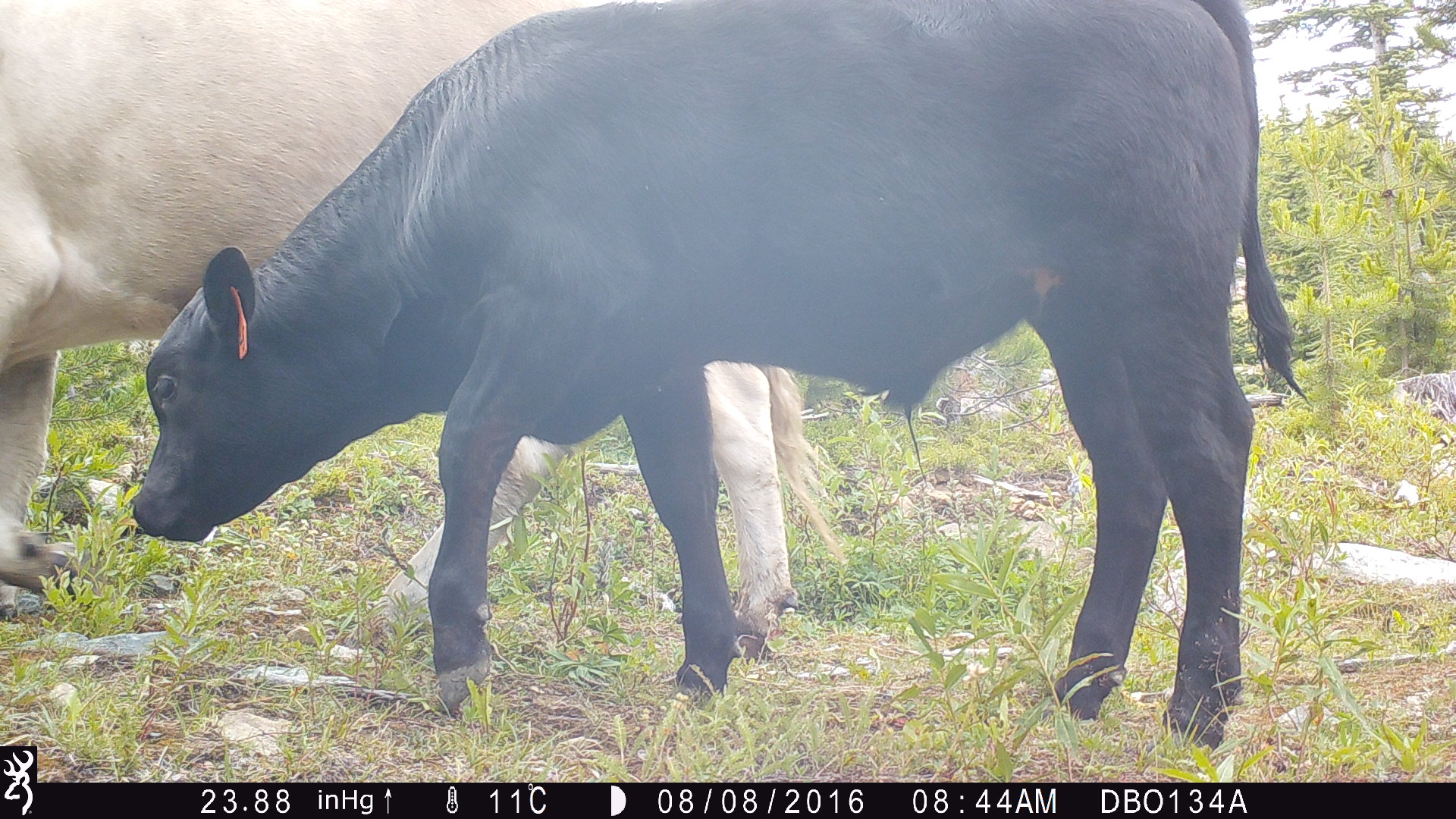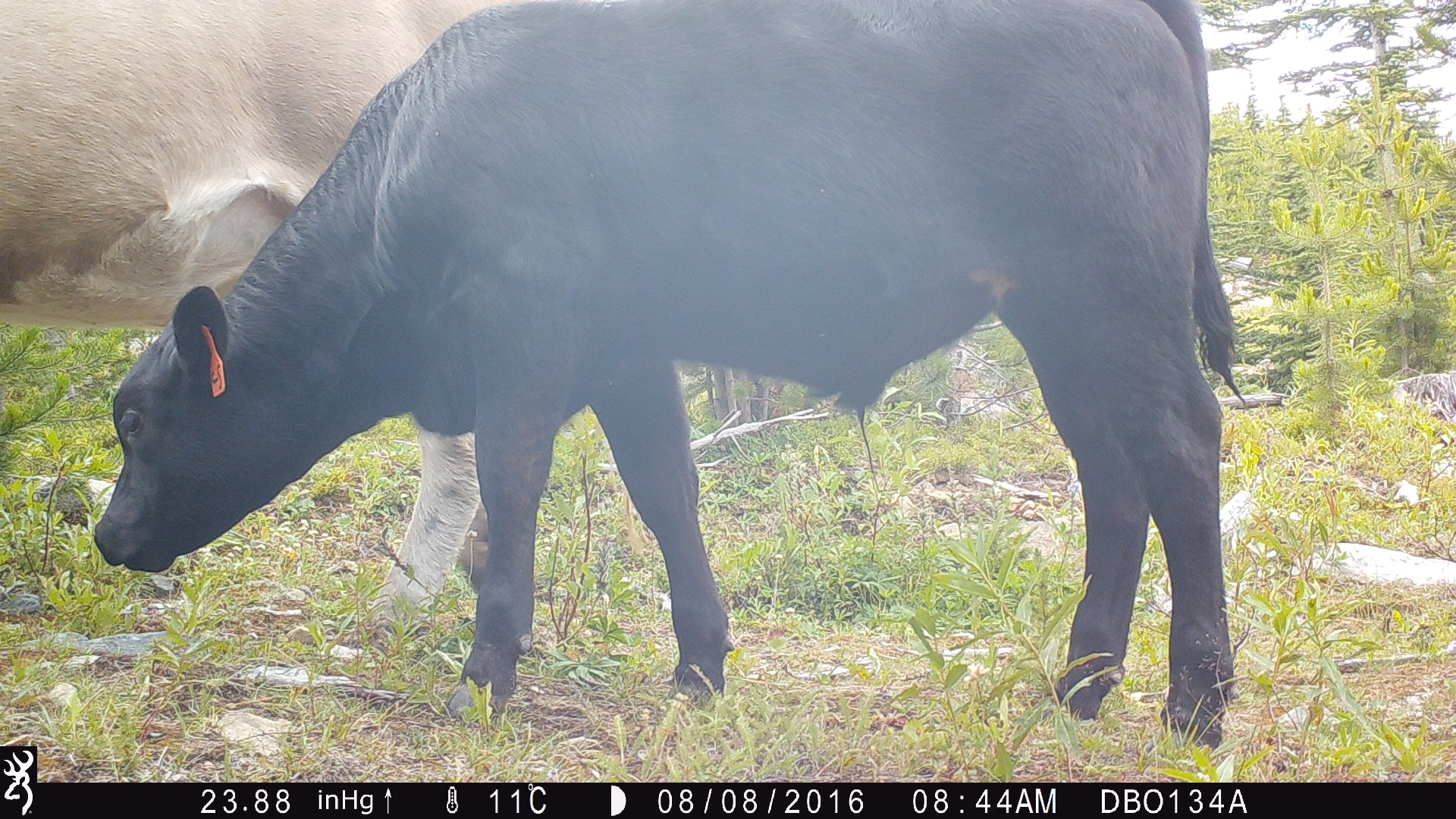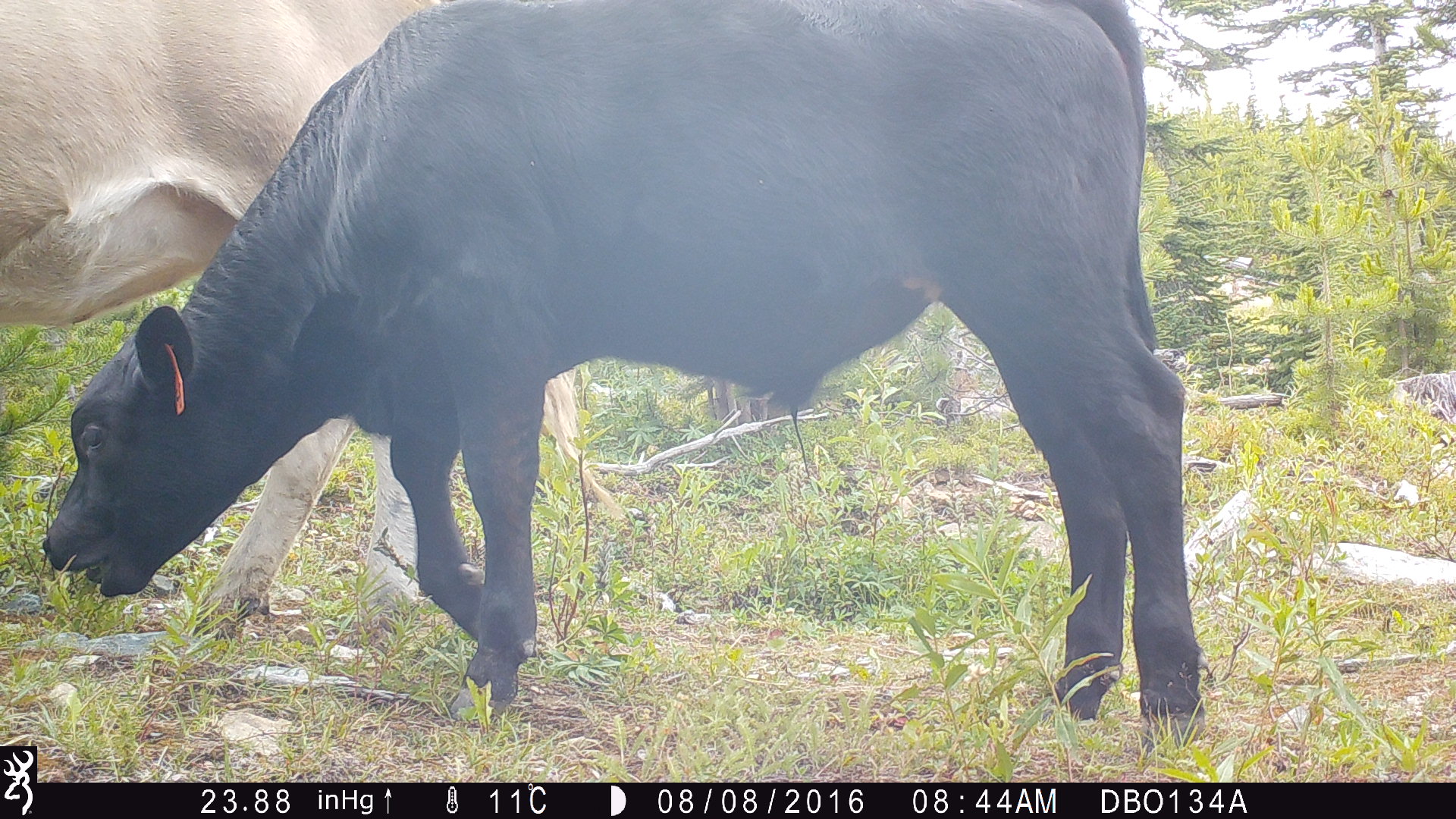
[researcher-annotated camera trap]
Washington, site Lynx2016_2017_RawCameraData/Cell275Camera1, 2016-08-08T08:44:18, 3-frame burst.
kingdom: Animalia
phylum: Chordata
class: Mammalia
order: Artiodactyla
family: Bovidae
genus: Bos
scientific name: Bos taurus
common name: domestic cattle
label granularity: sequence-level